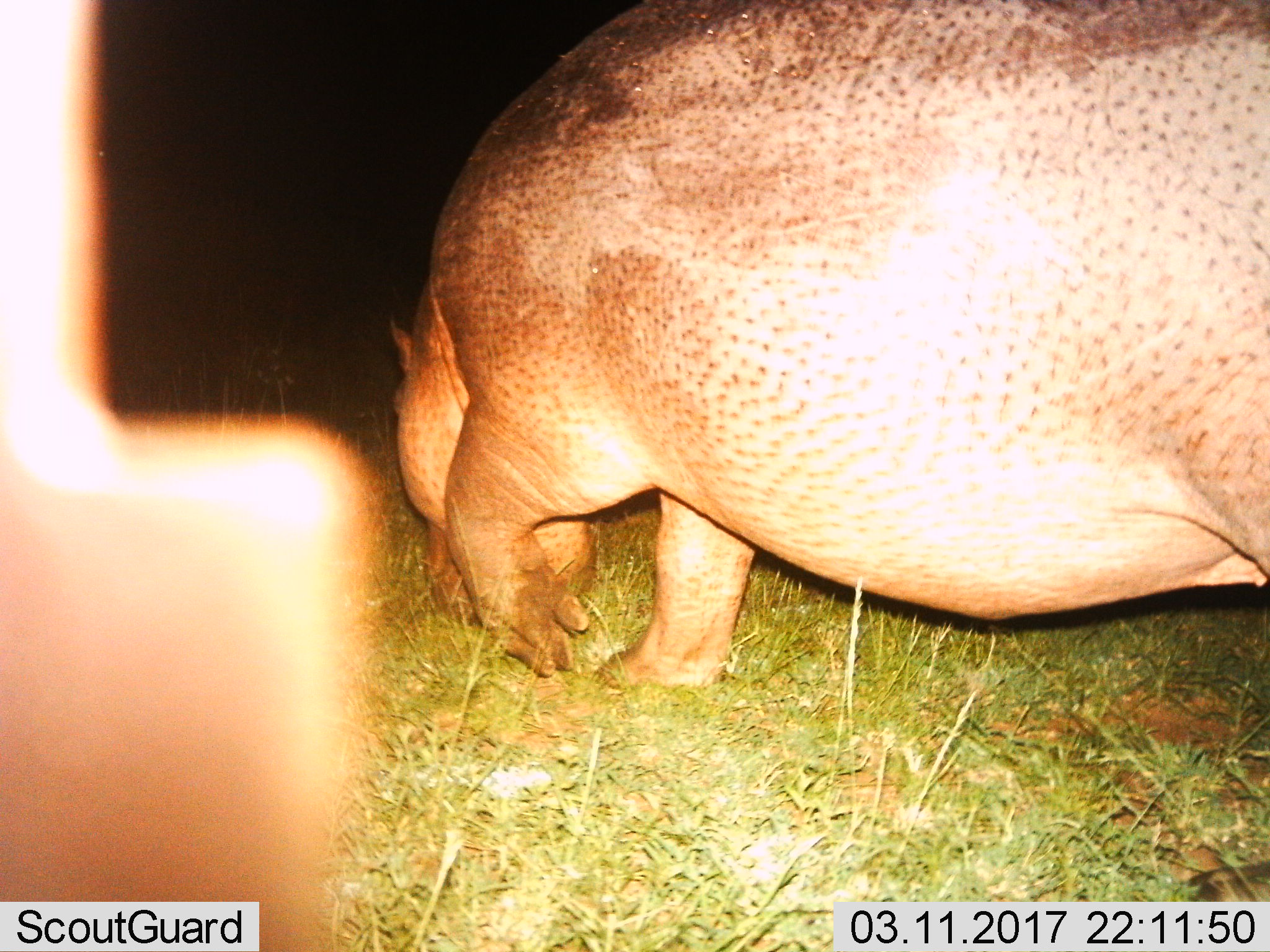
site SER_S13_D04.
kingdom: Animalia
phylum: Chordata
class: Mammalia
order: Artiodactyla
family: Hippopotamidae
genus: Hippopotamus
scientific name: Hippopotamus amphibius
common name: hippopotamus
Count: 1.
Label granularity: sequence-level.